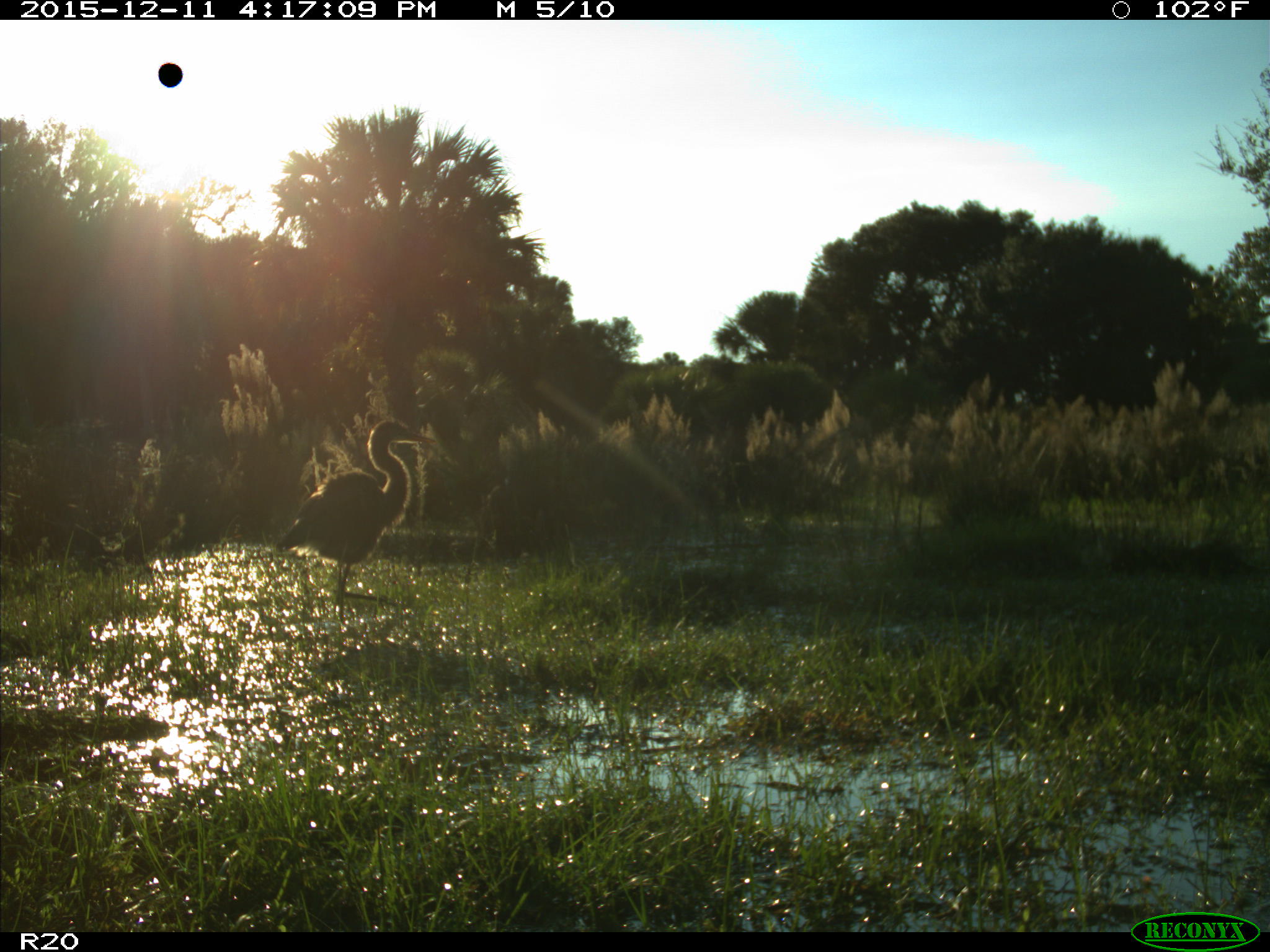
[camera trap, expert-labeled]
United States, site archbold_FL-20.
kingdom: Animalia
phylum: Chordata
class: Aves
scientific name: Aves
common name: birds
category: unidentified bird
Unidentified bird (birds) (Aves).